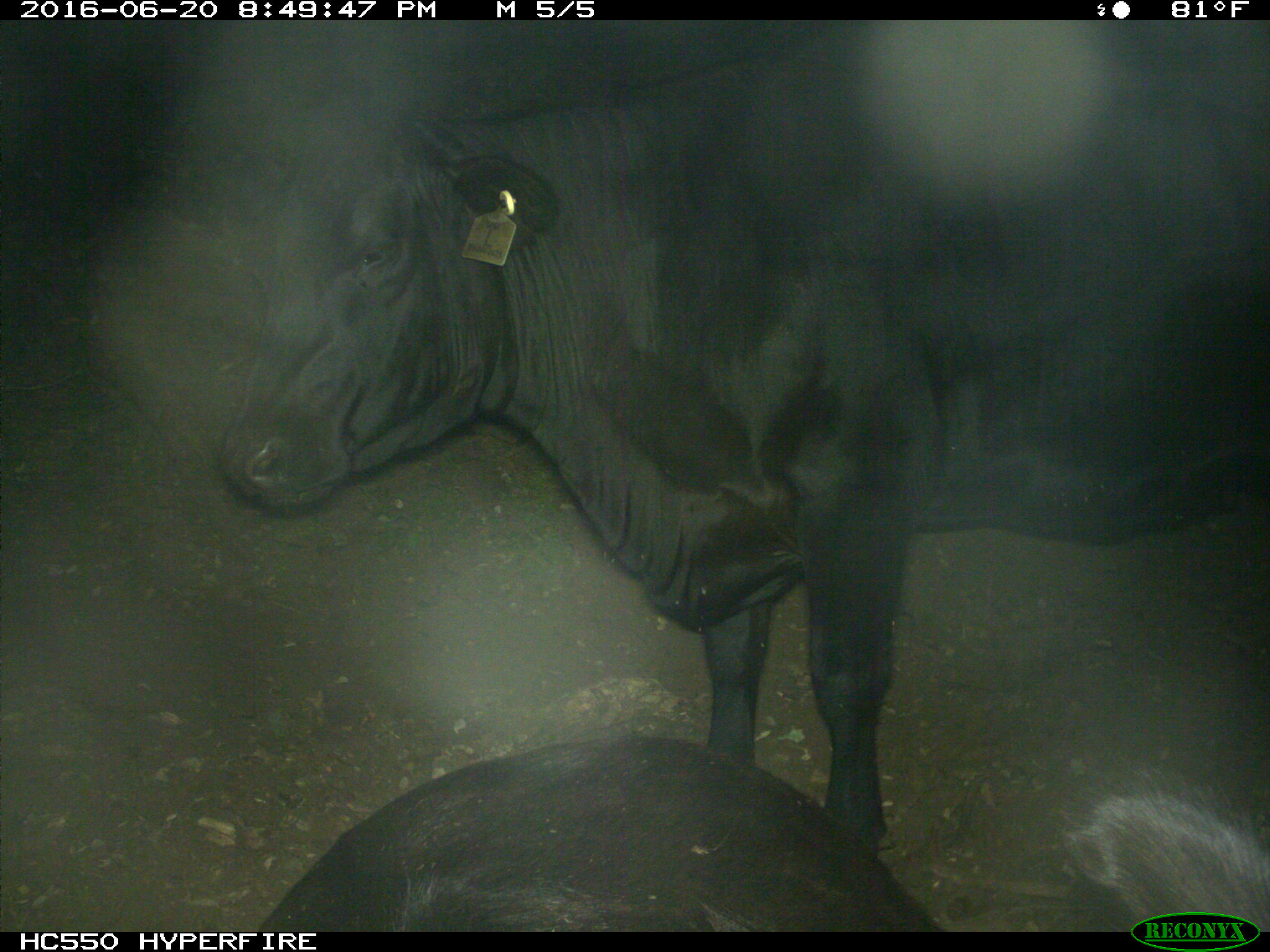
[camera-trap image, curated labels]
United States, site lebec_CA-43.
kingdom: Animalia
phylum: Chordata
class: Mammalia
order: Artiodactyla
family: Bovidae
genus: Bos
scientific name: Bos taurus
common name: domestic cow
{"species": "Bos taurus (domestic cow)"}